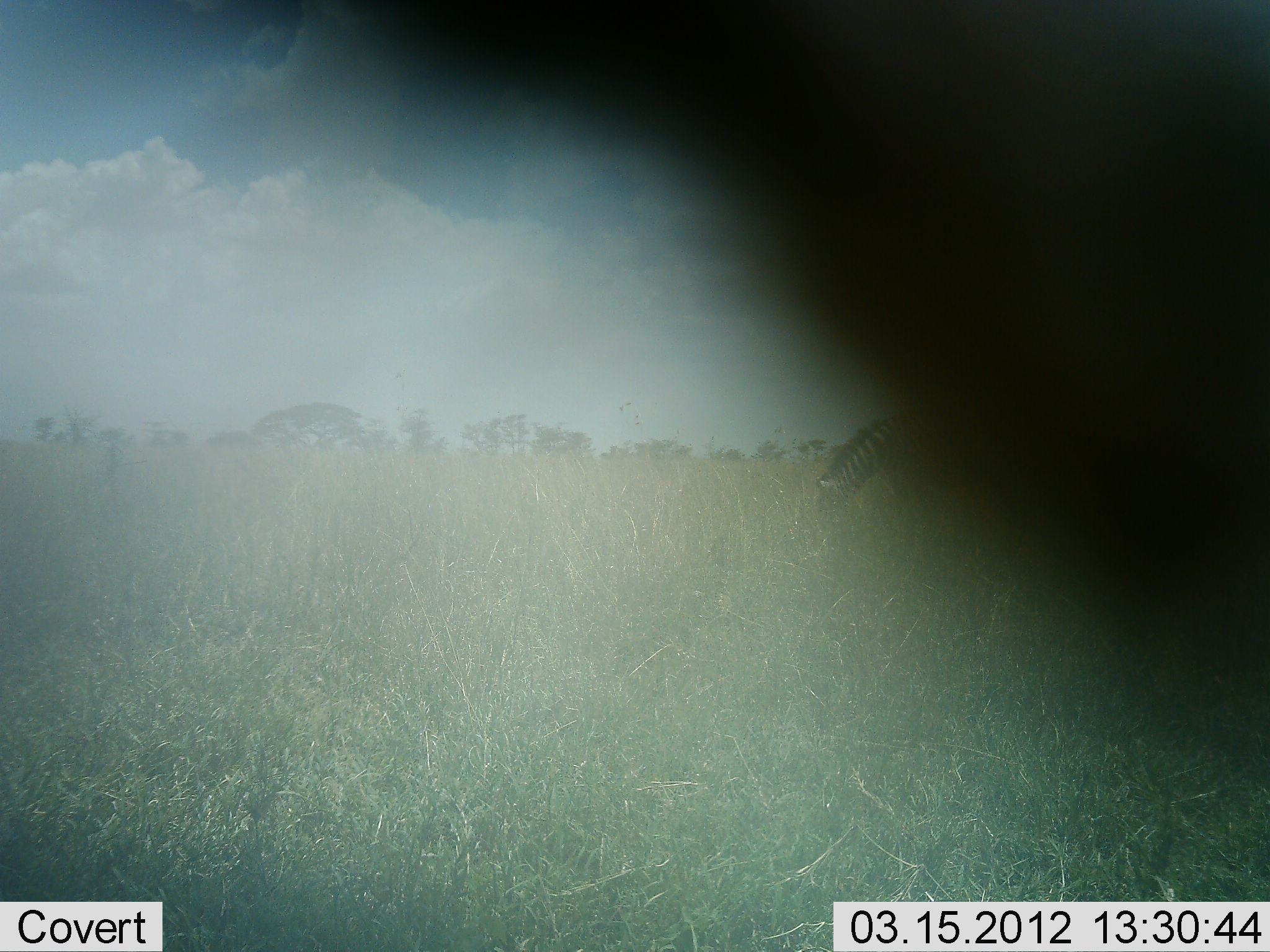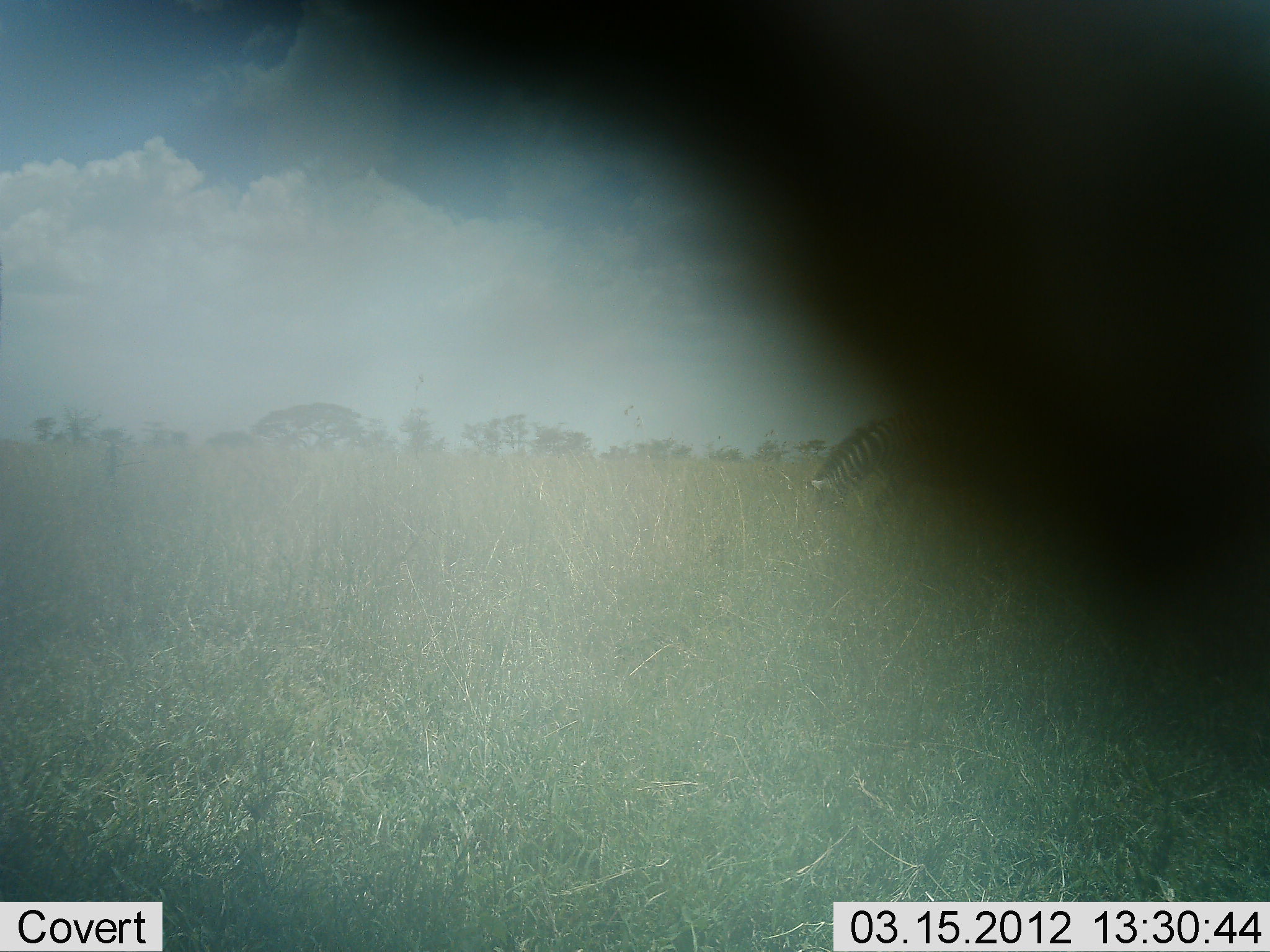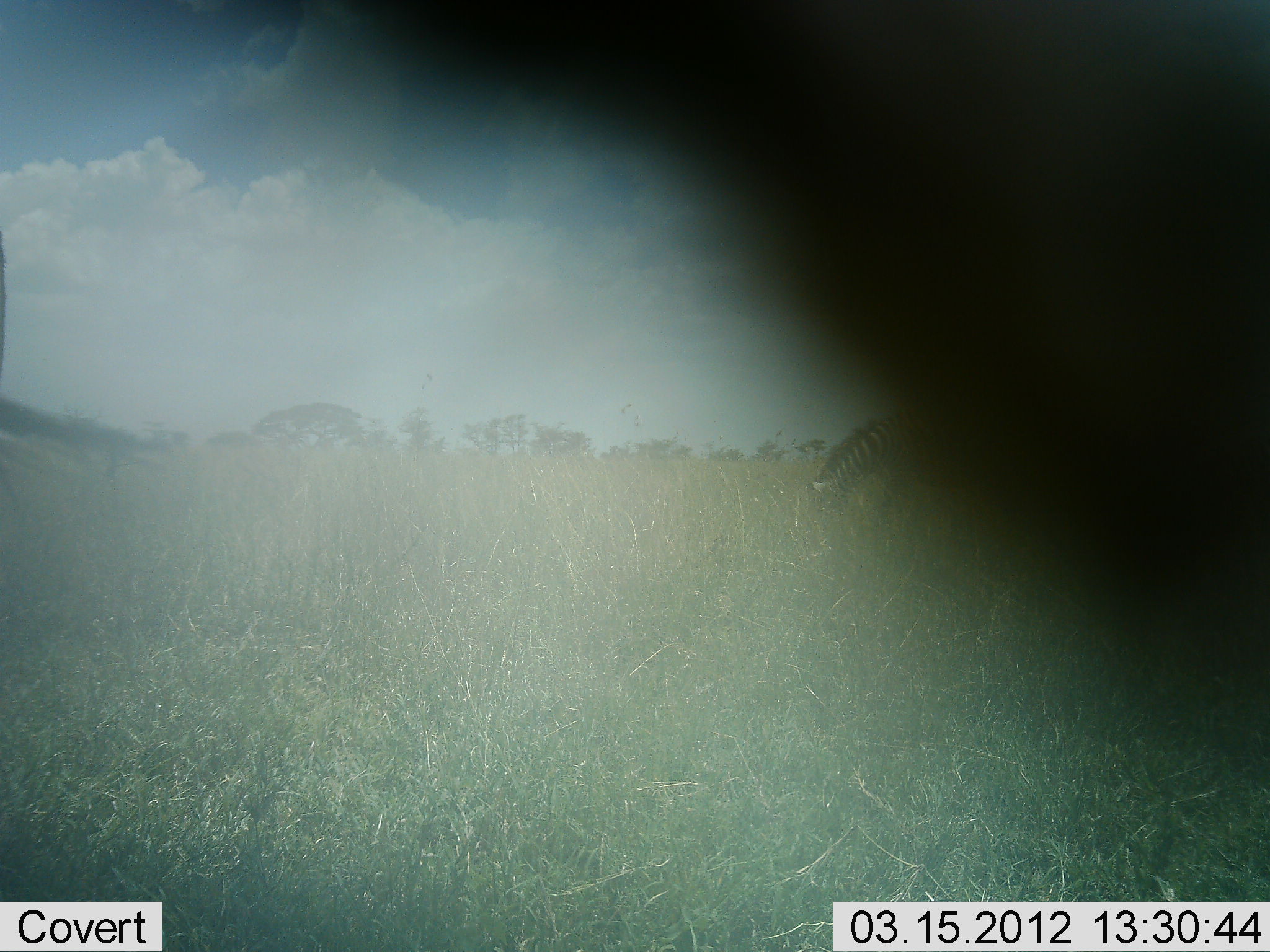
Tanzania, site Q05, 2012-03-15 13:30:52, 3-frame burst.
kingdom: Animalia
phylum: Chordata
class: Mammalia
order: Perissodactyla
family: Equidae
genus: Equus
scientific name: Equus quagga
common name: plains zebra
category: zebra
Zebra (plains zebra) (Equus quagga), count 1. Behavior (volunteer vote fractions): standing 16%, resting 0%, moving 5%, interacting 0%. Young present (vote fraction): 0%. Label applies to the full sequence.